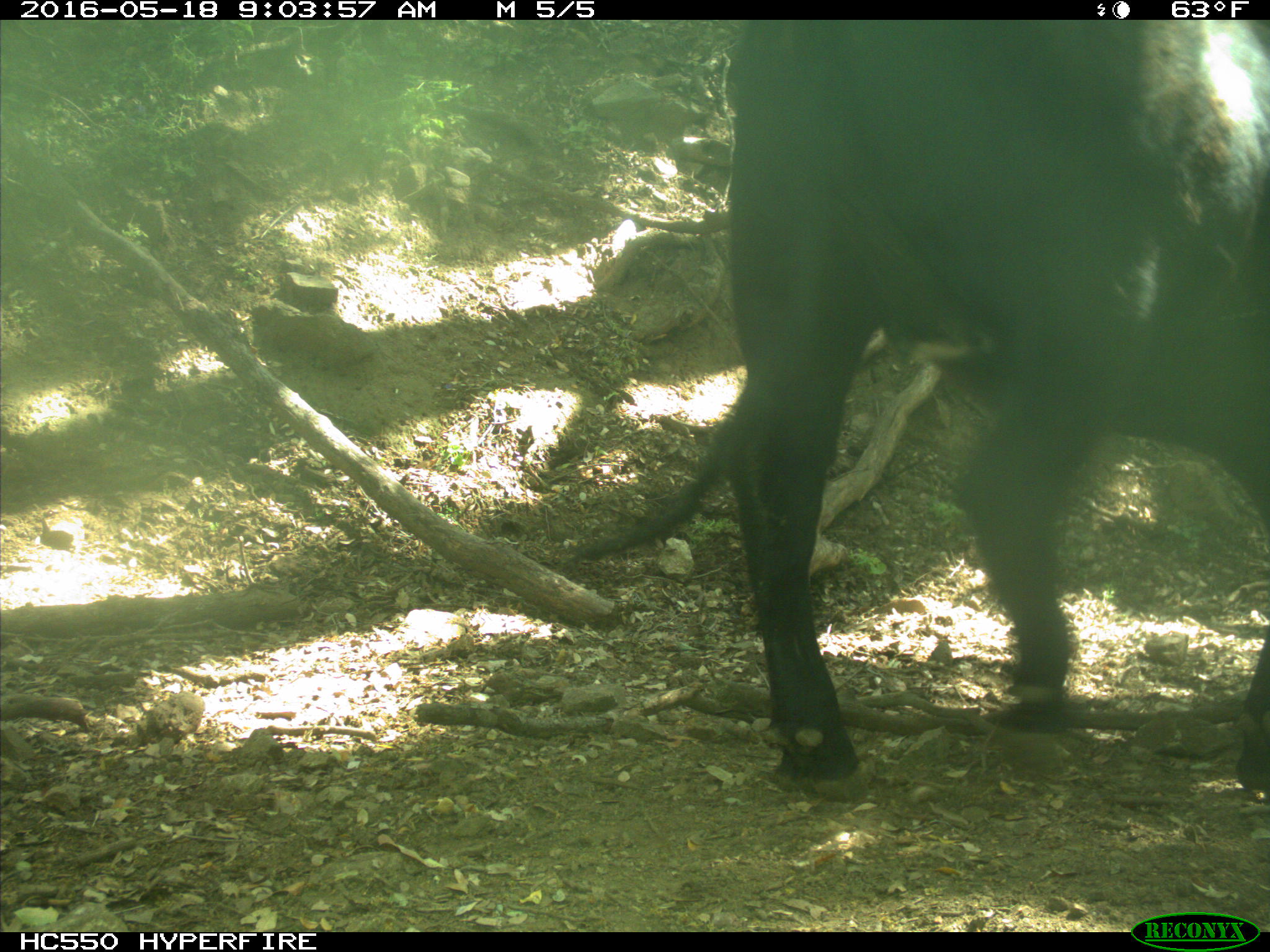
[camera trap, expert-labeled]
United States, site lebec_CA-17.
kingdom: Animalia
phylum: Chordata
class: Mammalia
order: Artiodactyla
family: Bovidae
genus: Bos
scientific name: Bos taurus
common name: domestic cow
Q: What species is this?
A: Bos taurus (domestic cow).